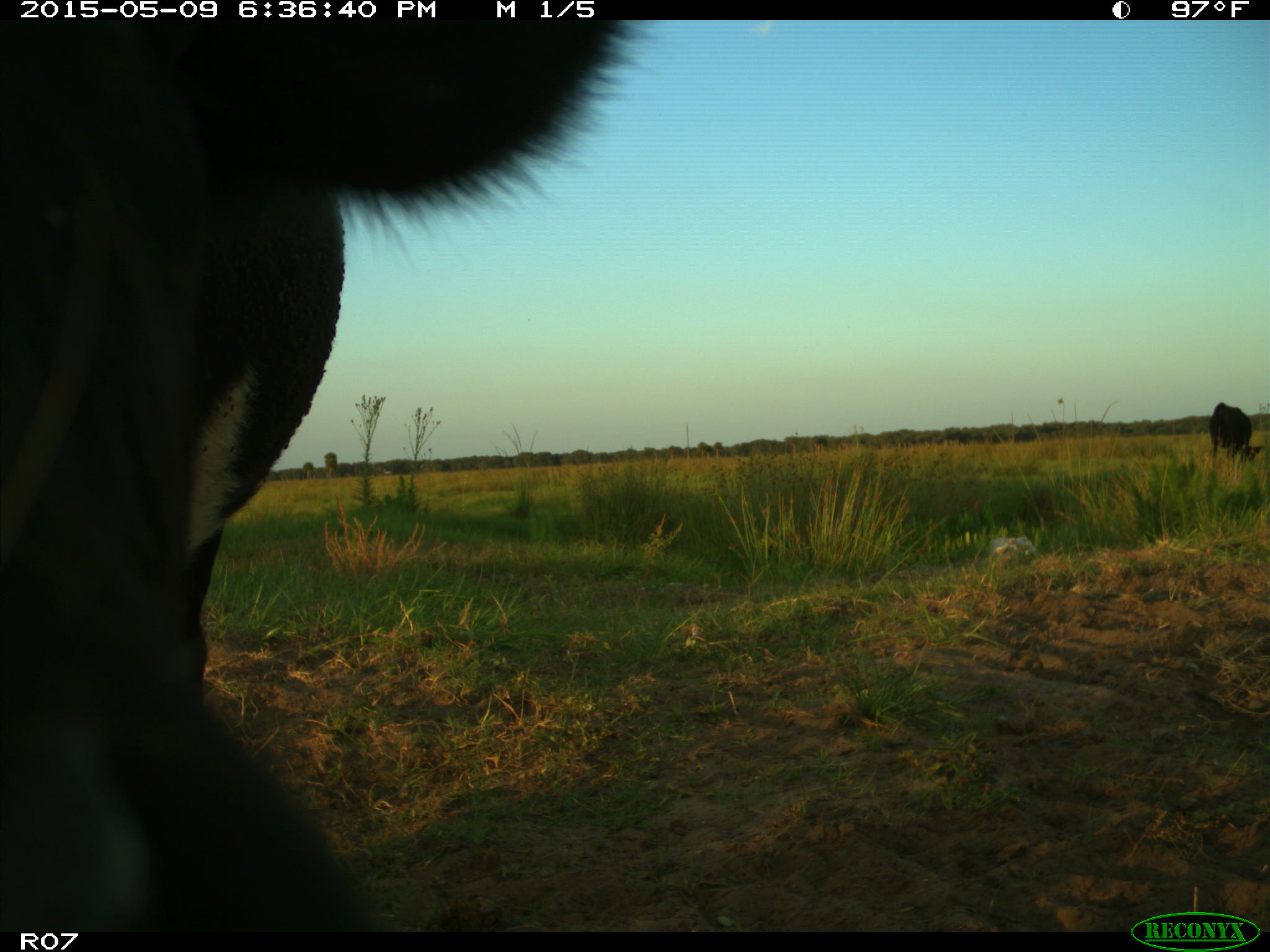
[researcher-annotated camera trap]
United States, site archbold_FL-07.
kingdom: Animalia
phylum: Chordata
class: Mammalia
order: Artiodactyla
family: Bovidae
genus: Bos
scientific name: Bos taurus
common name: domestic cow